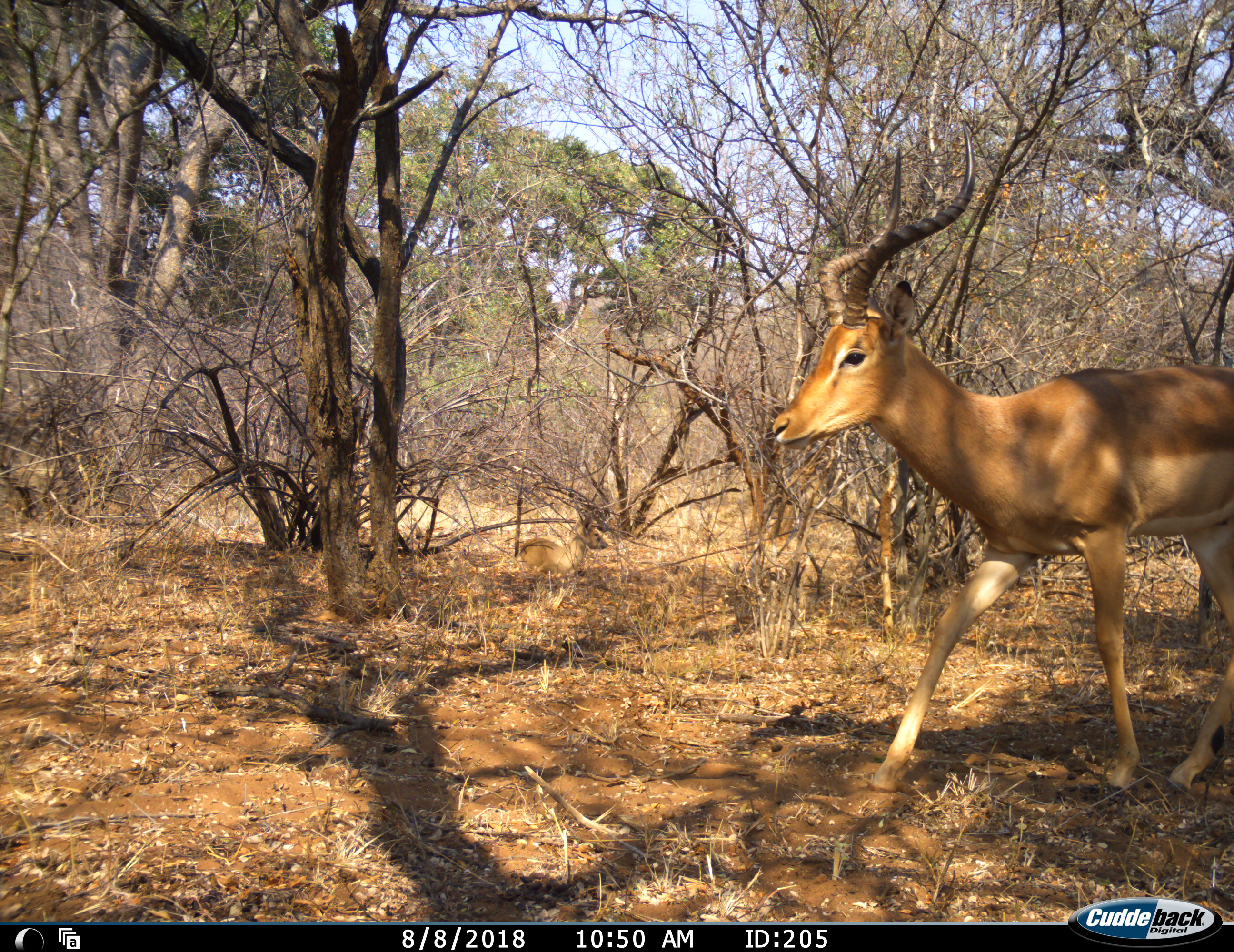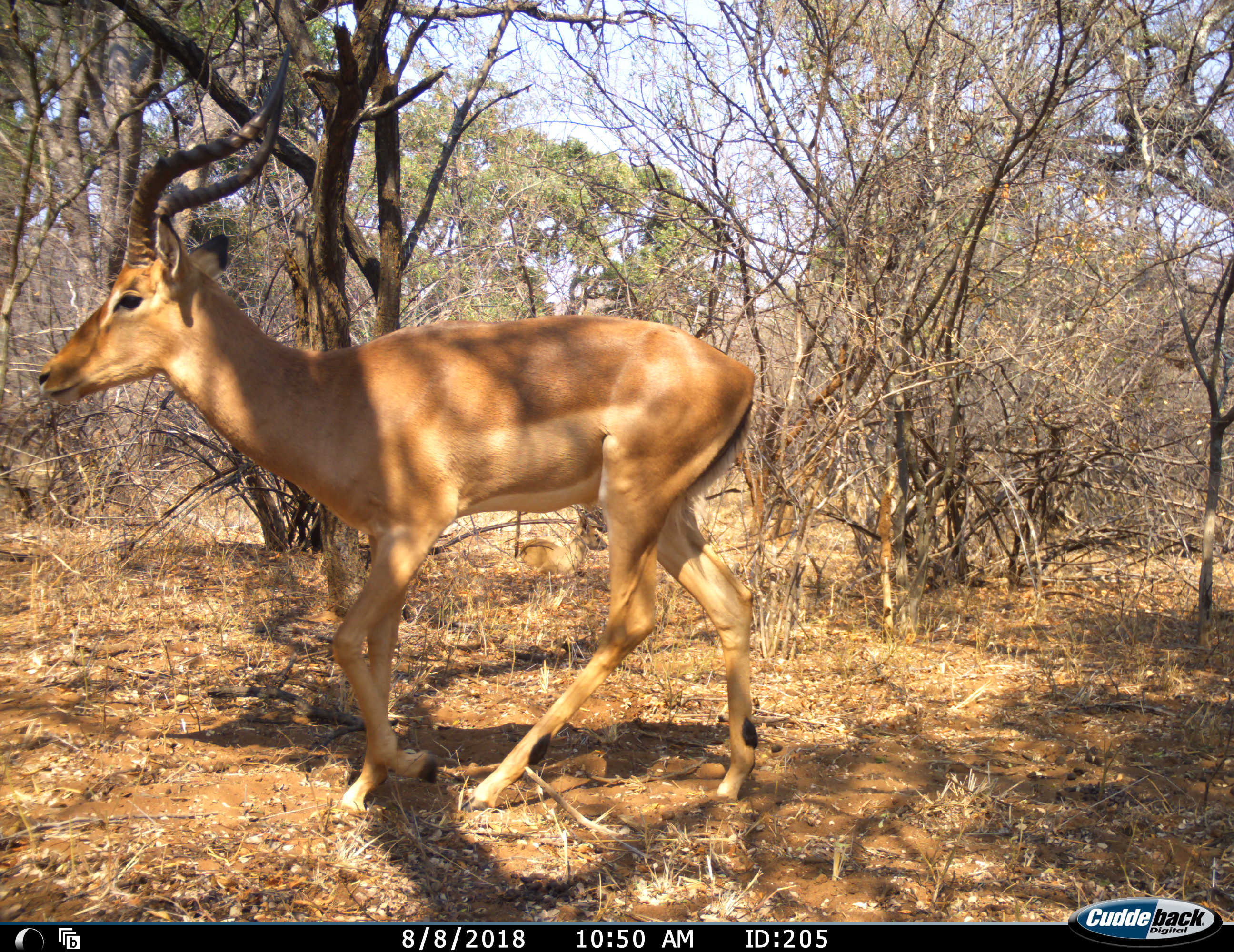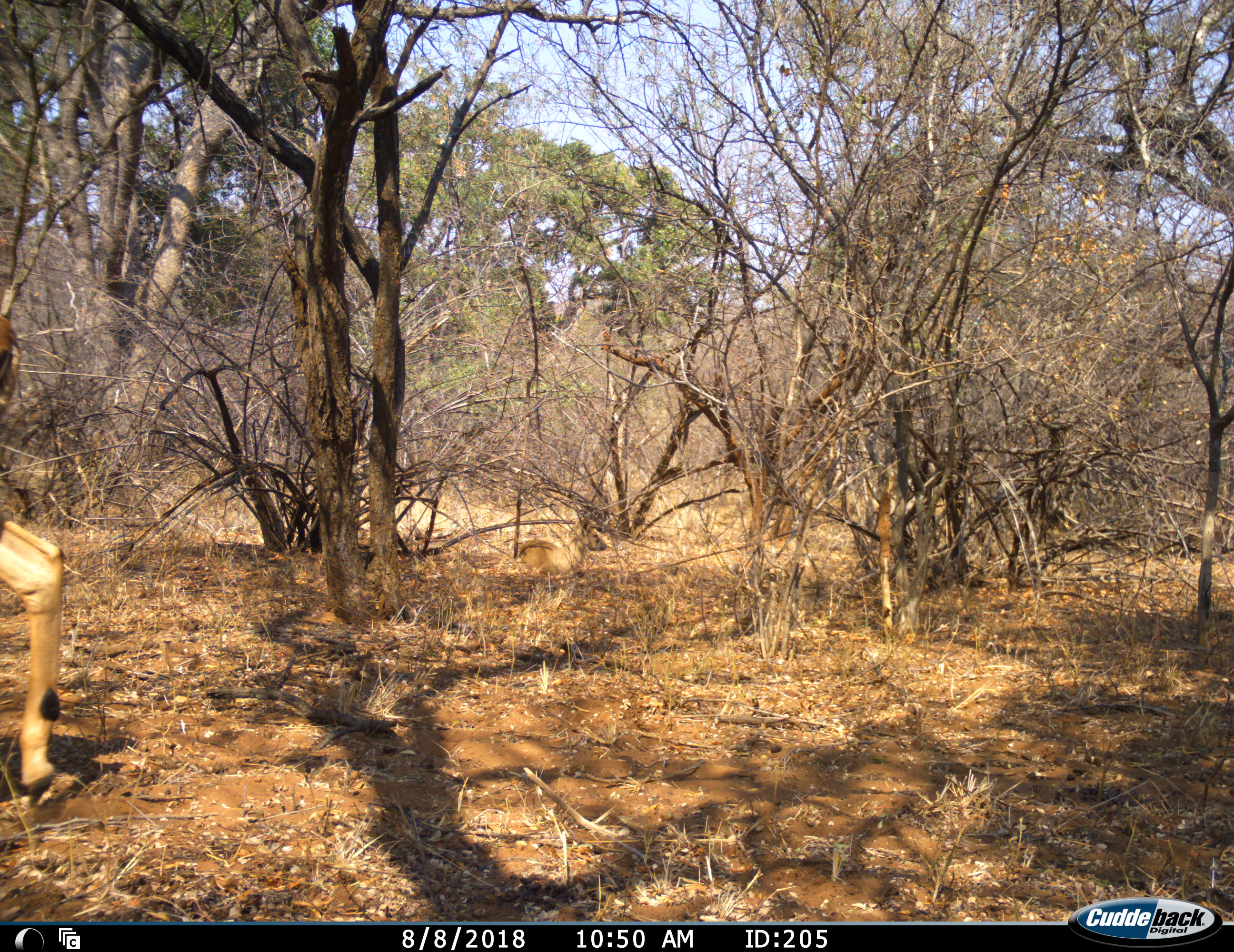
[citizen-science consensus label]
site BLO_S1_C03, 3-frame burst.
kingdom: Animalia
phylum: Chordata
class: Mammalia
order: Artiodactyla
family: Bovidae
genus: Aepyceros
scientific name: Aepyceros melampus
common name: impala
Impala (Aepyceros melampus), count 1. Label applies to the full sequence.